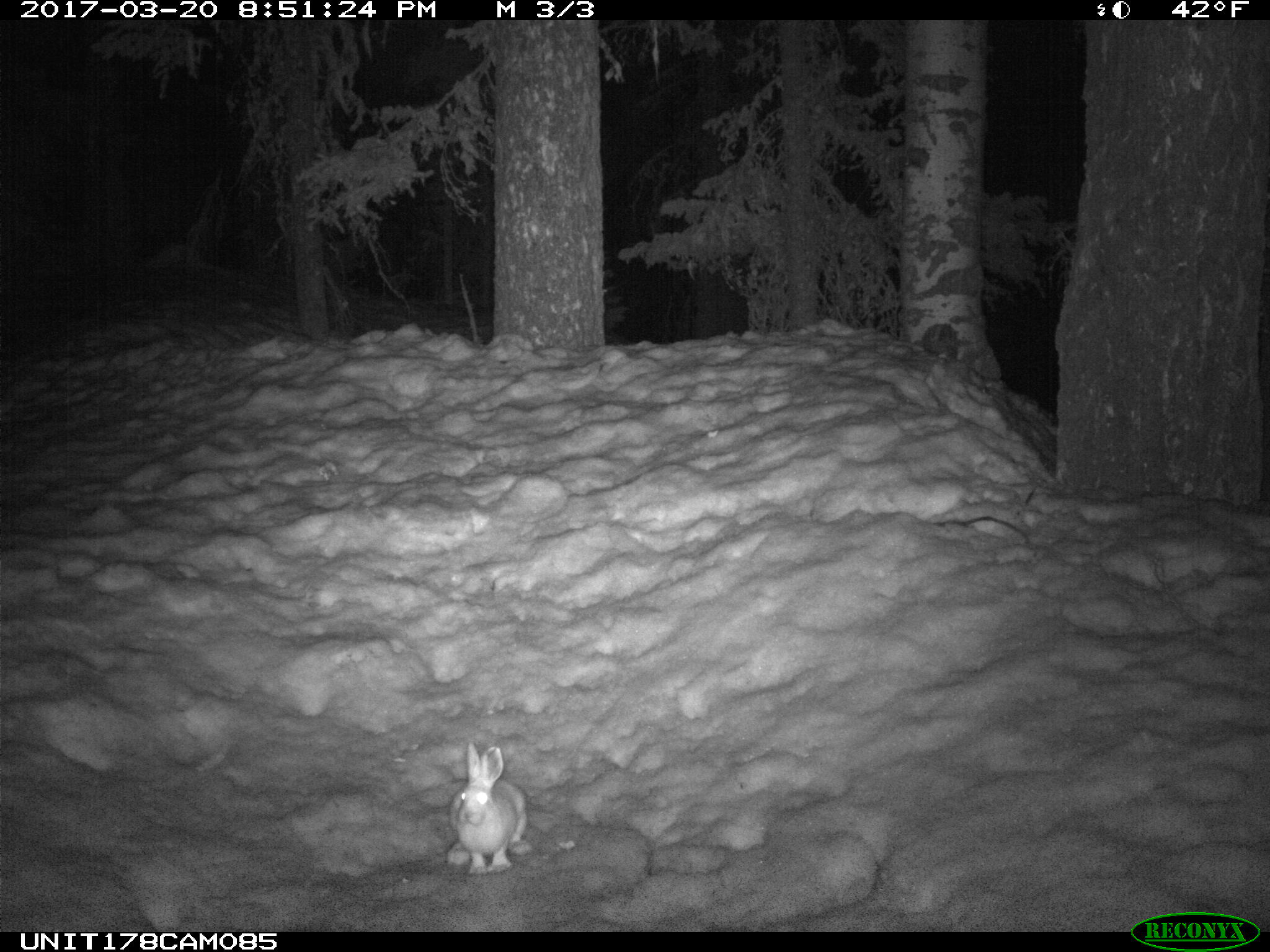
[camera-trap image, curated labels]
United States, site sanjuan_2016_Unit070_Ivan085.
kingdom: Animalia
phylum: Chordata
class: Mammalia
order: Lagomorpha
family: Leporidae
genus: Lepus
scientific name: Lepus americanus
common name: snowshoe hare